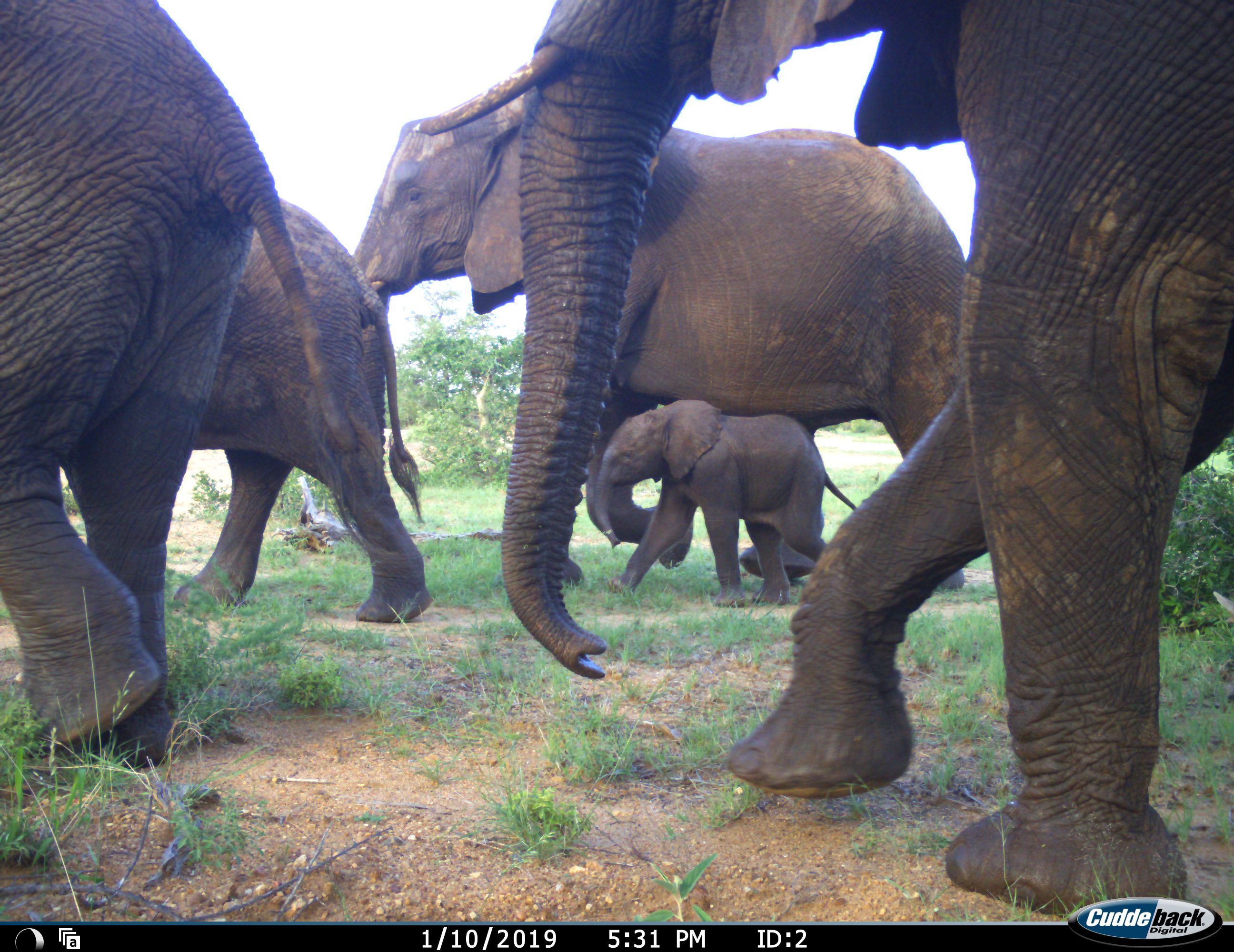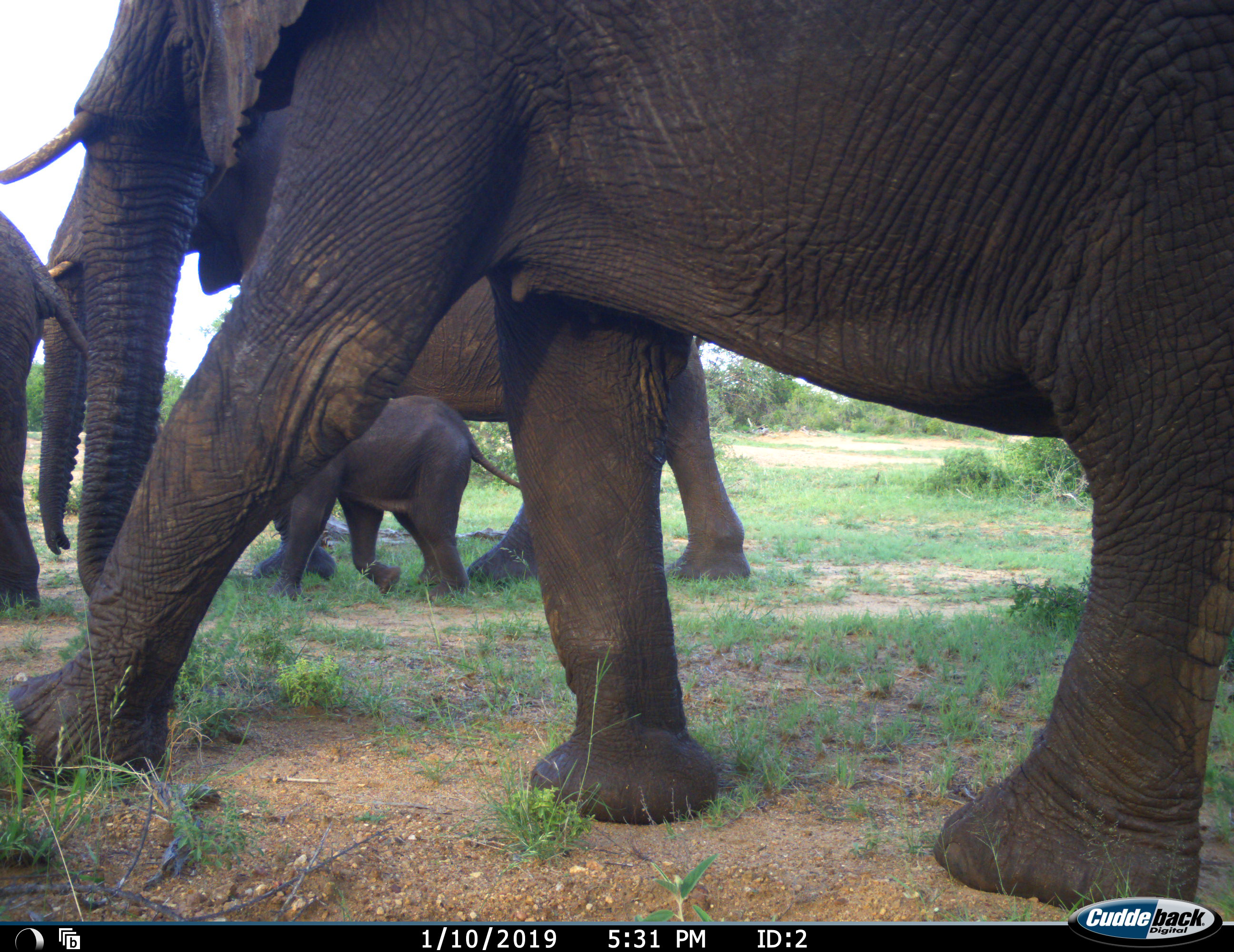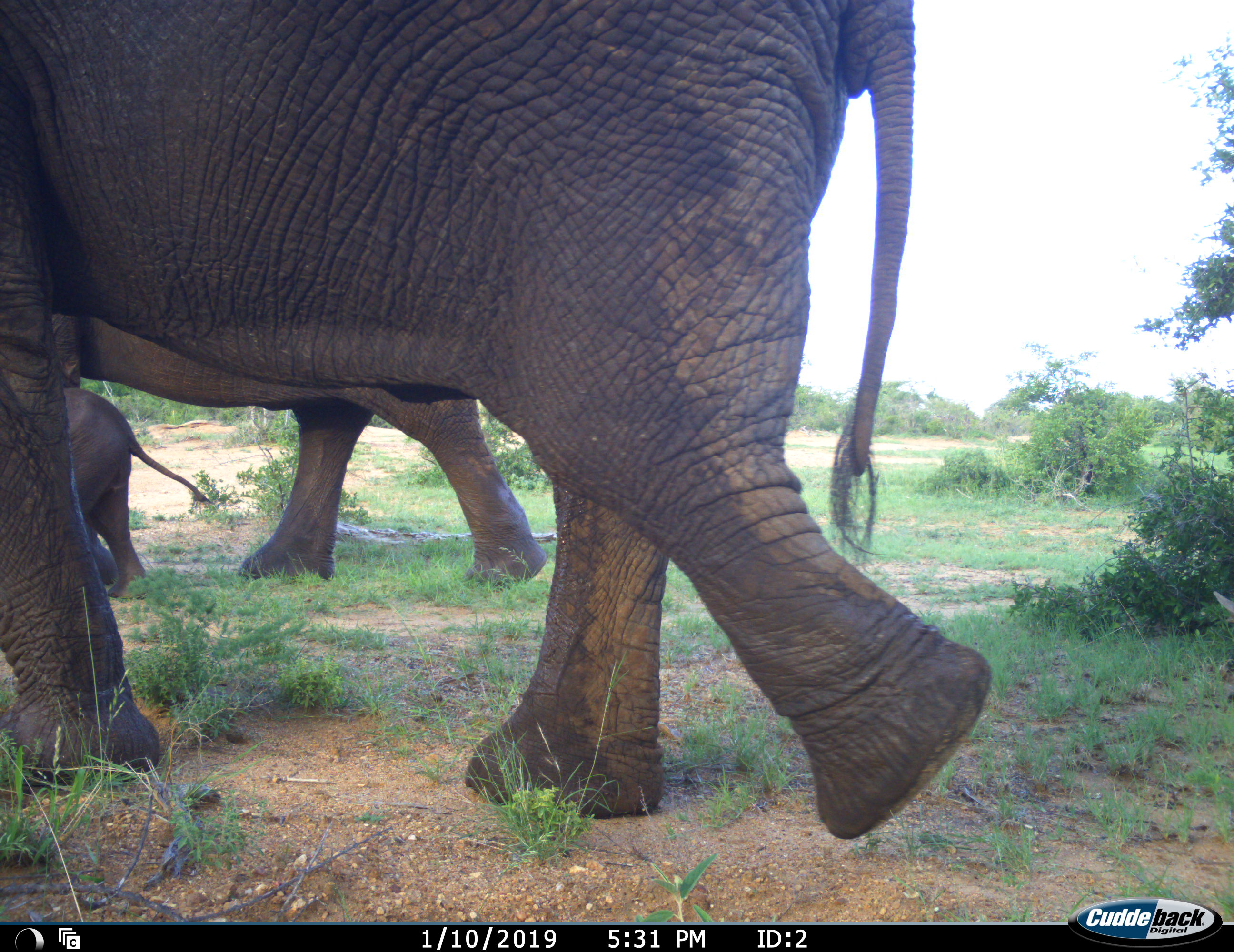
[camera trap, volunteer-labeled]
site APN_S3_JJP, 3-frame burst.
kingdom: Animalia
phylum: Chordata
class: Mammalia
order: Proboscidea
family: Elephantidae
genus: Loxodonta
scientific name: Loxodonta africana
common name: african bush elephant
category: elephant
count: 5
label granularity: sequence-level